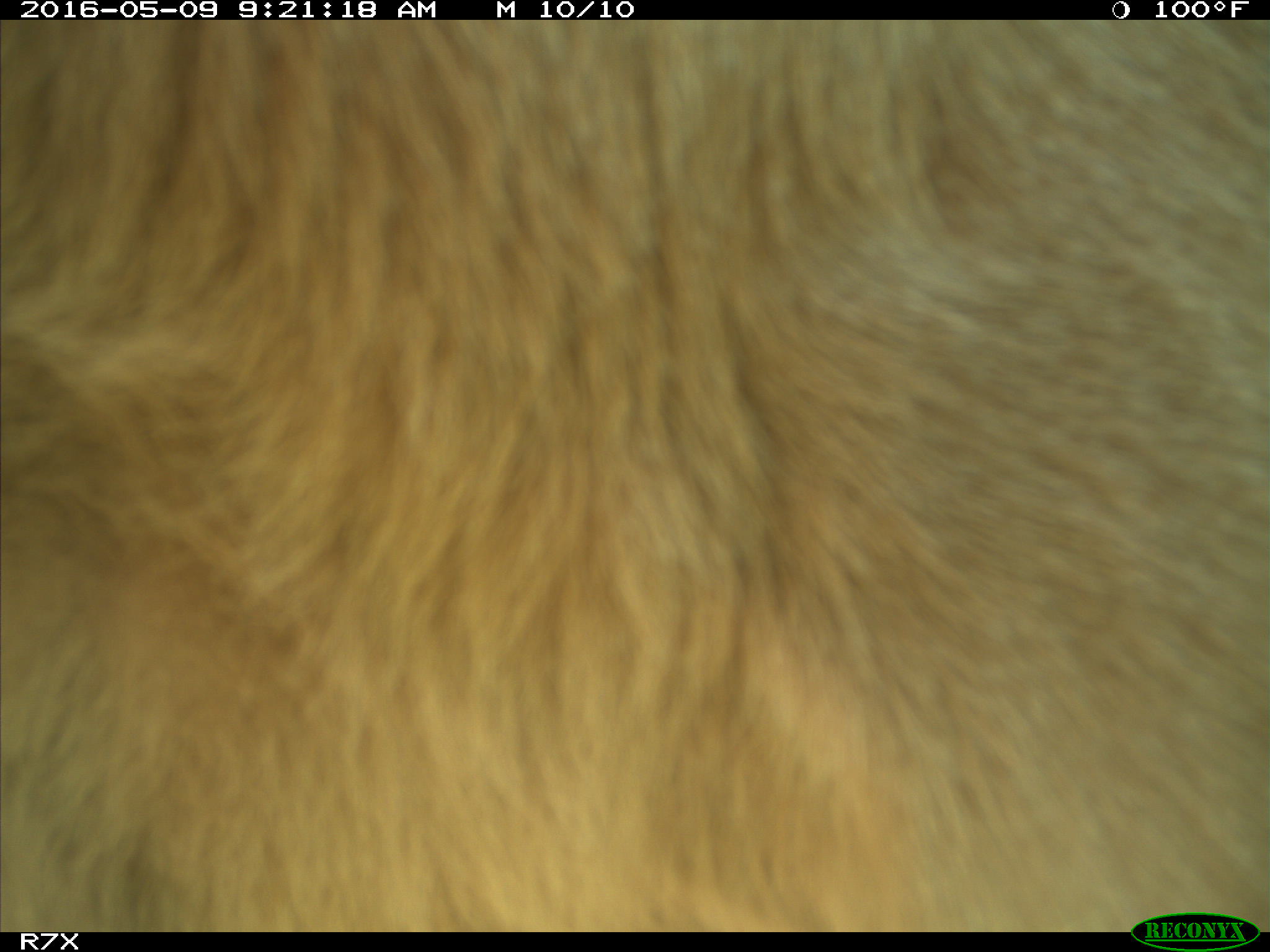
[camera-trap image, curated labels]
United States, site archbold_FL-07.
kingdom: Animalia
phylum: Chordata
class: Mammalia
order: Artiodactyla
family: Bovidae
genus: Bos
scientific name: Bos taurus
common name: domestic cow